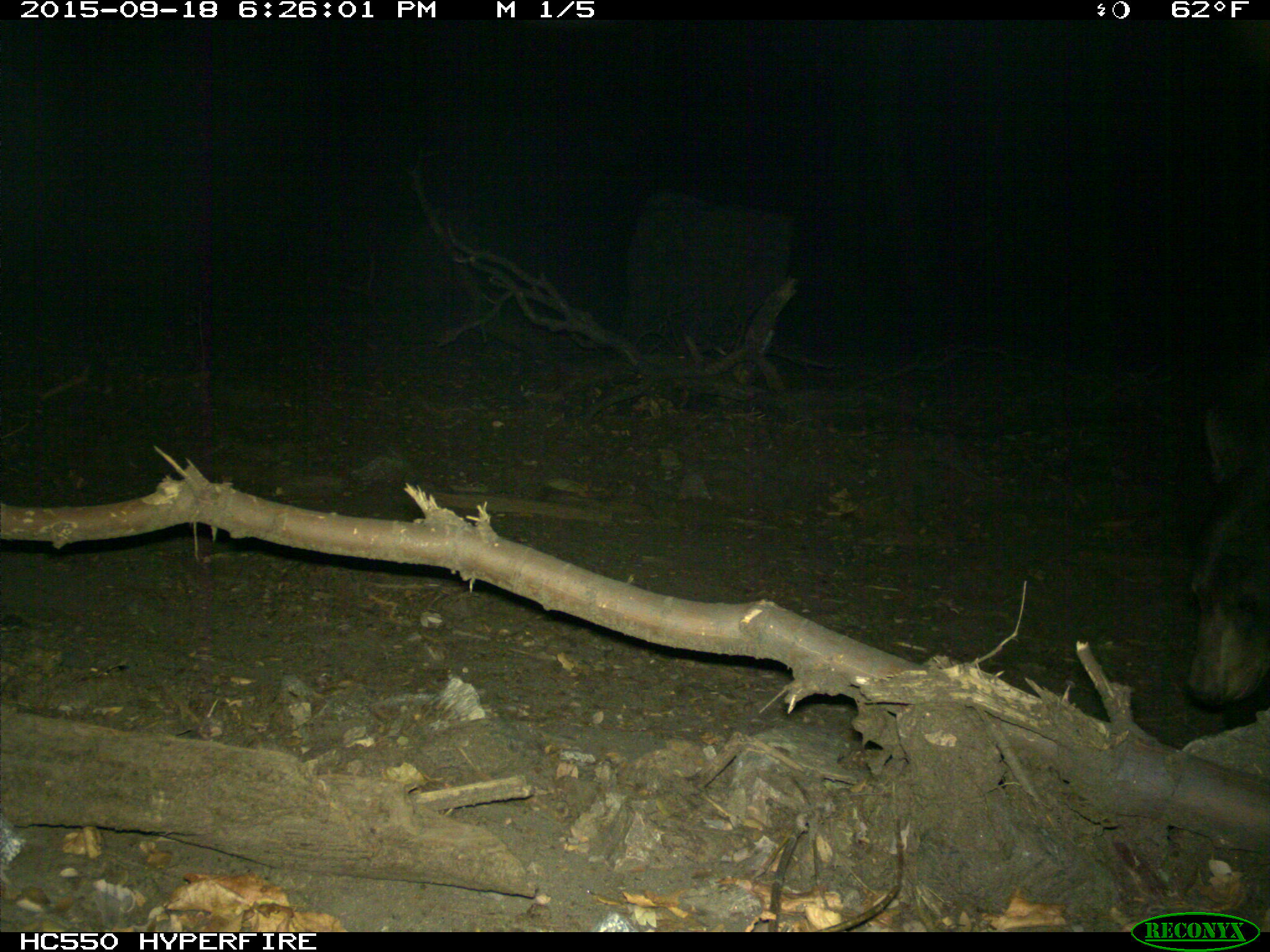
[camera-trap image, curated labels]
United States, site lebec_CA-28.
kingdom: Animalia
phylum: Chordata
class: Mammalia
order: Carnivora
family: Ursidae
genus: Ursus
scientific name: Ursus americanus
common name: american black bear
Ursus americanus (american black bear).